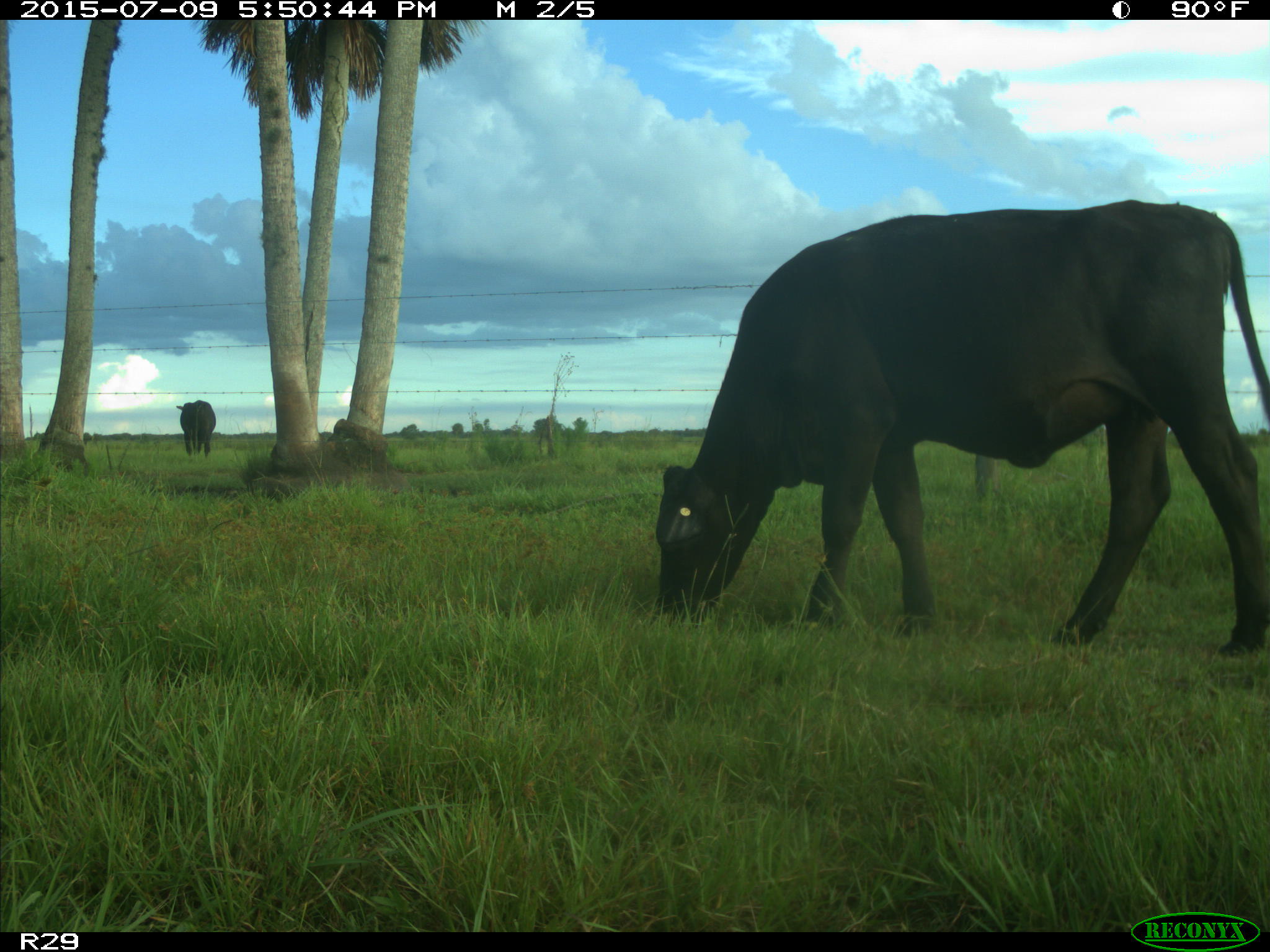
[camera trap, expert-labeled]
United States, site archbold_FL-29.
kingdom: Animalia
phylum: Chordata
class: Mammalia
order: Artiodactyla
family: Bovidae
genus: Bos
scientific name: Bos taurus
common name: domestic cow